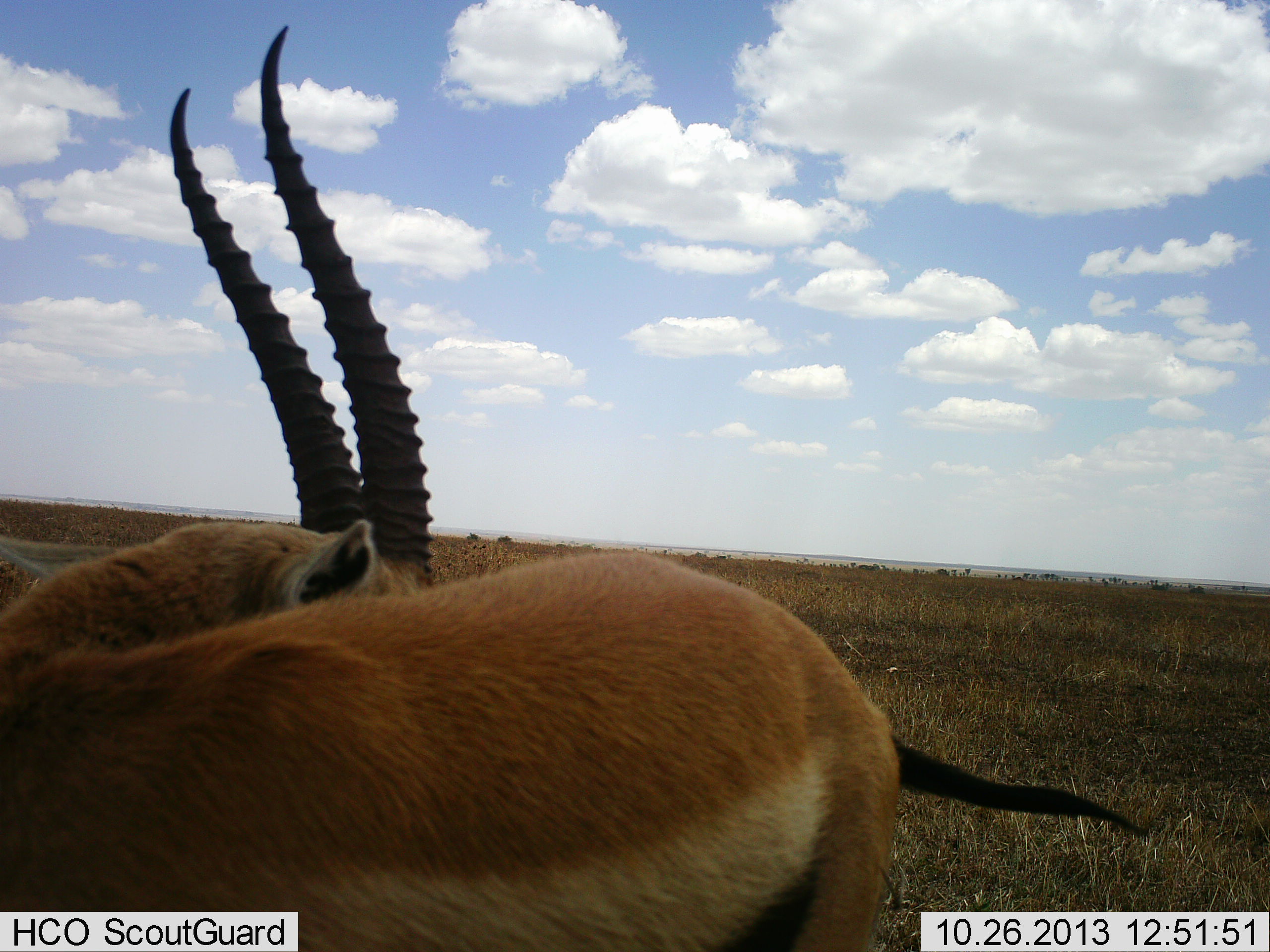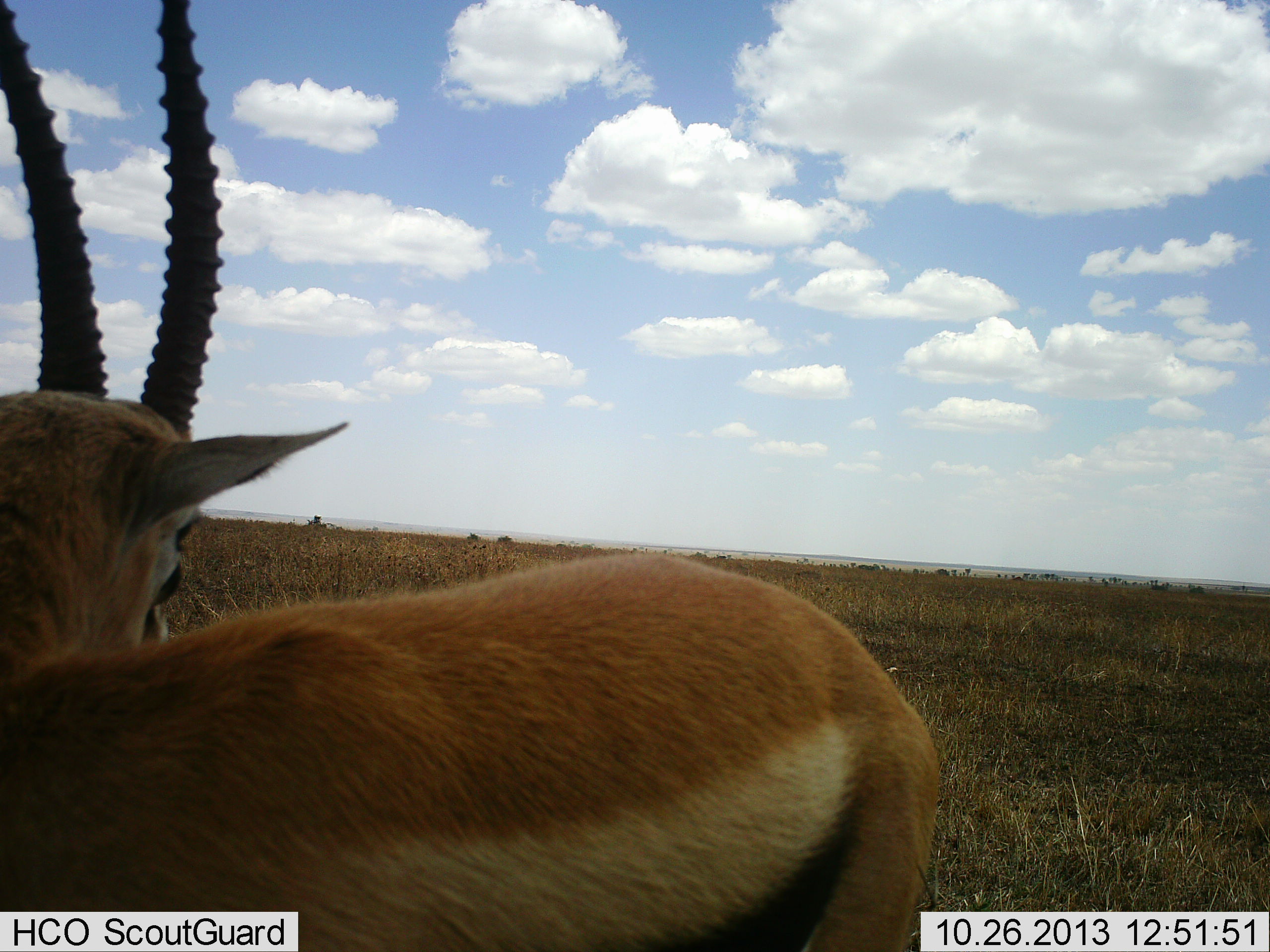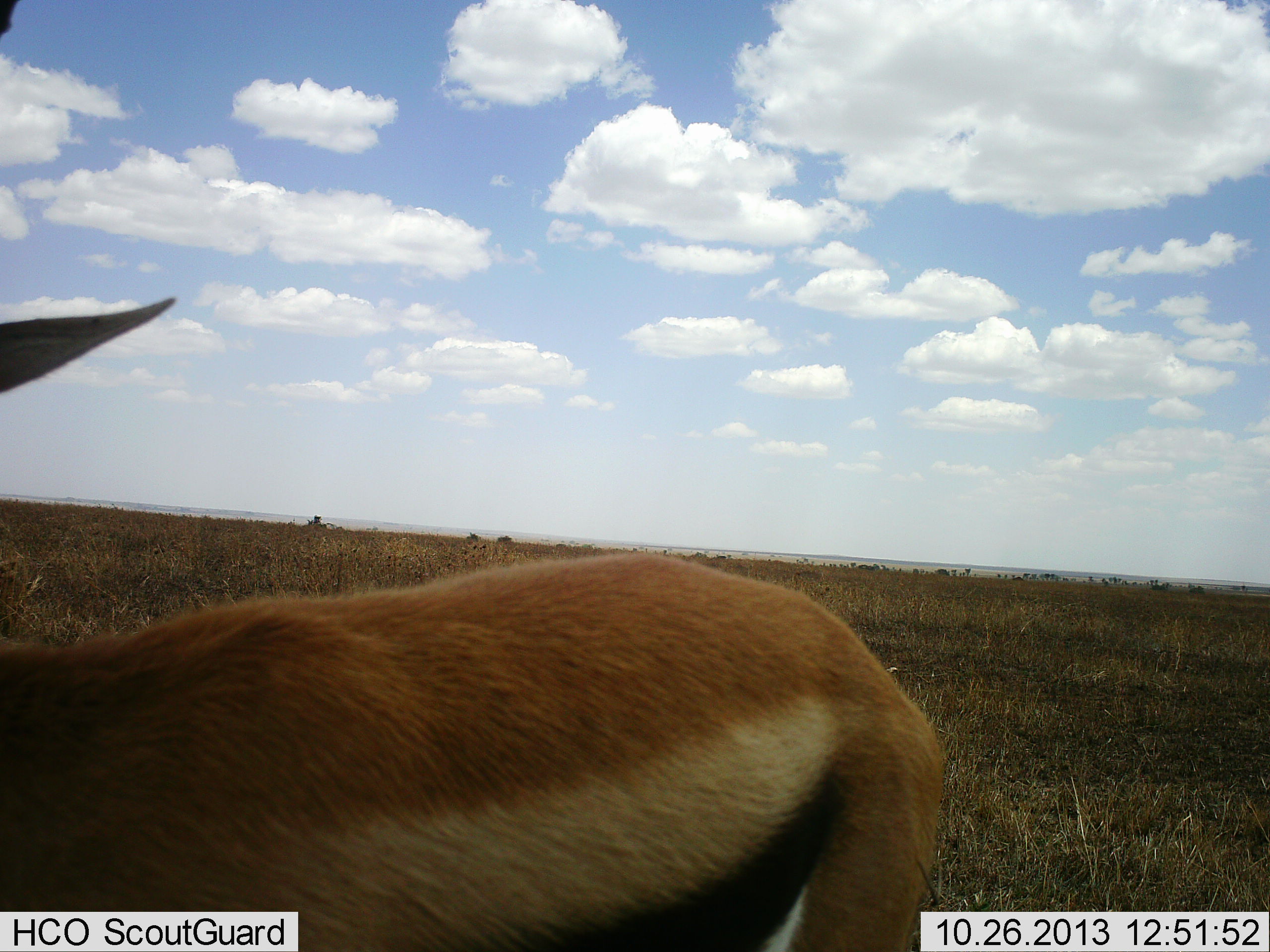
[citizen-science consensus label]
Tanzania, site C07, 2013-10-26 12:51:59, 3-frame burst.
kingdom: Animalia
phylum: Chordata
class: Mammalia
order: Artiodactyla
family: Bovidae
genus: Eudorcas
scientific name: Eudorcas thomsonii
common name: thomson's gazelle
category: gazellethomsons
Gazellethomsons (thomson's gazelle) (Eudorcas thomsonii), count 1. Behavior (volunteer vote fractions): standing 100%, resting 0%, moving 0%, interacting 0%. Young present (vote fraction): 0%. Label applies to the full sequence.